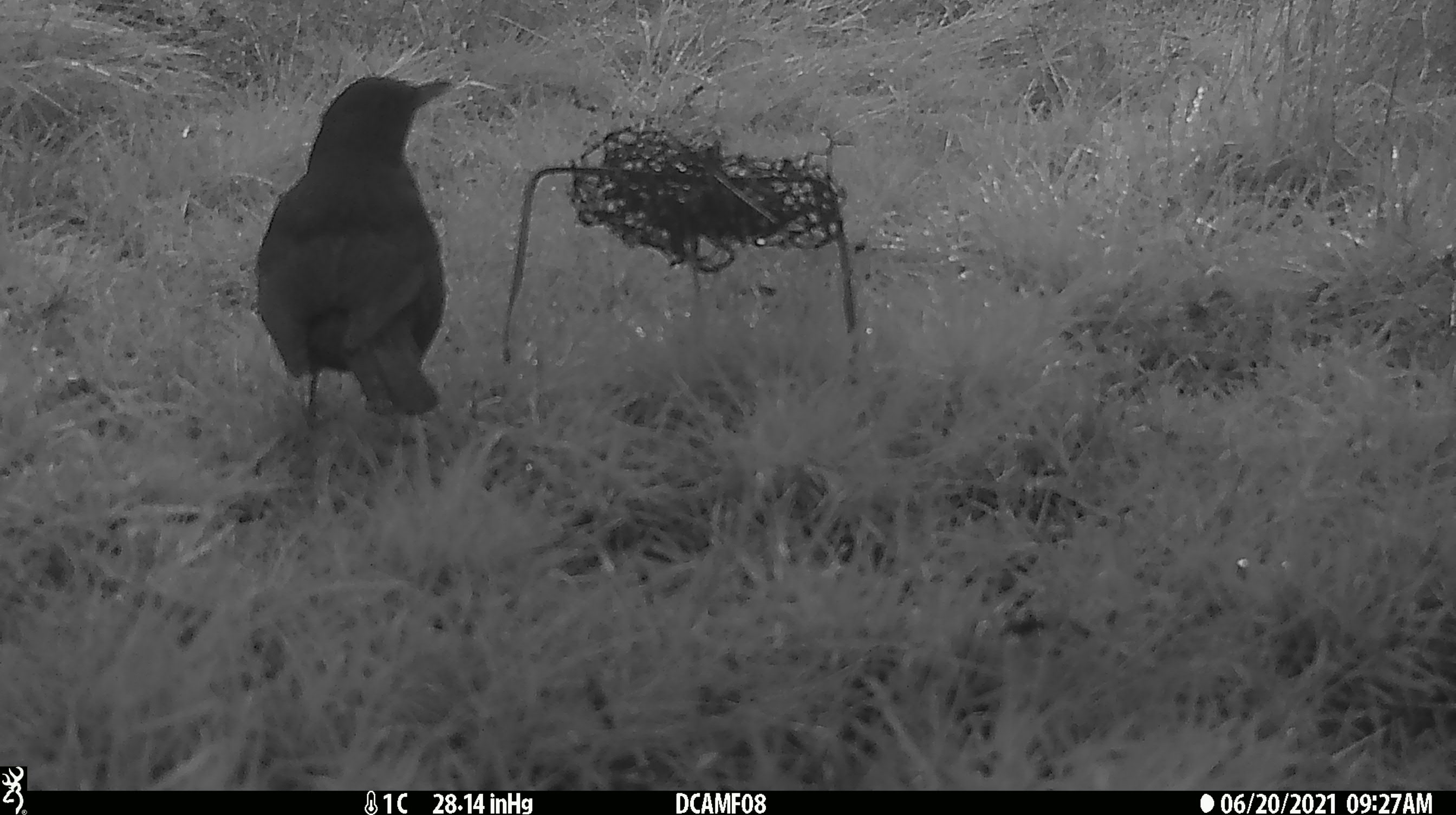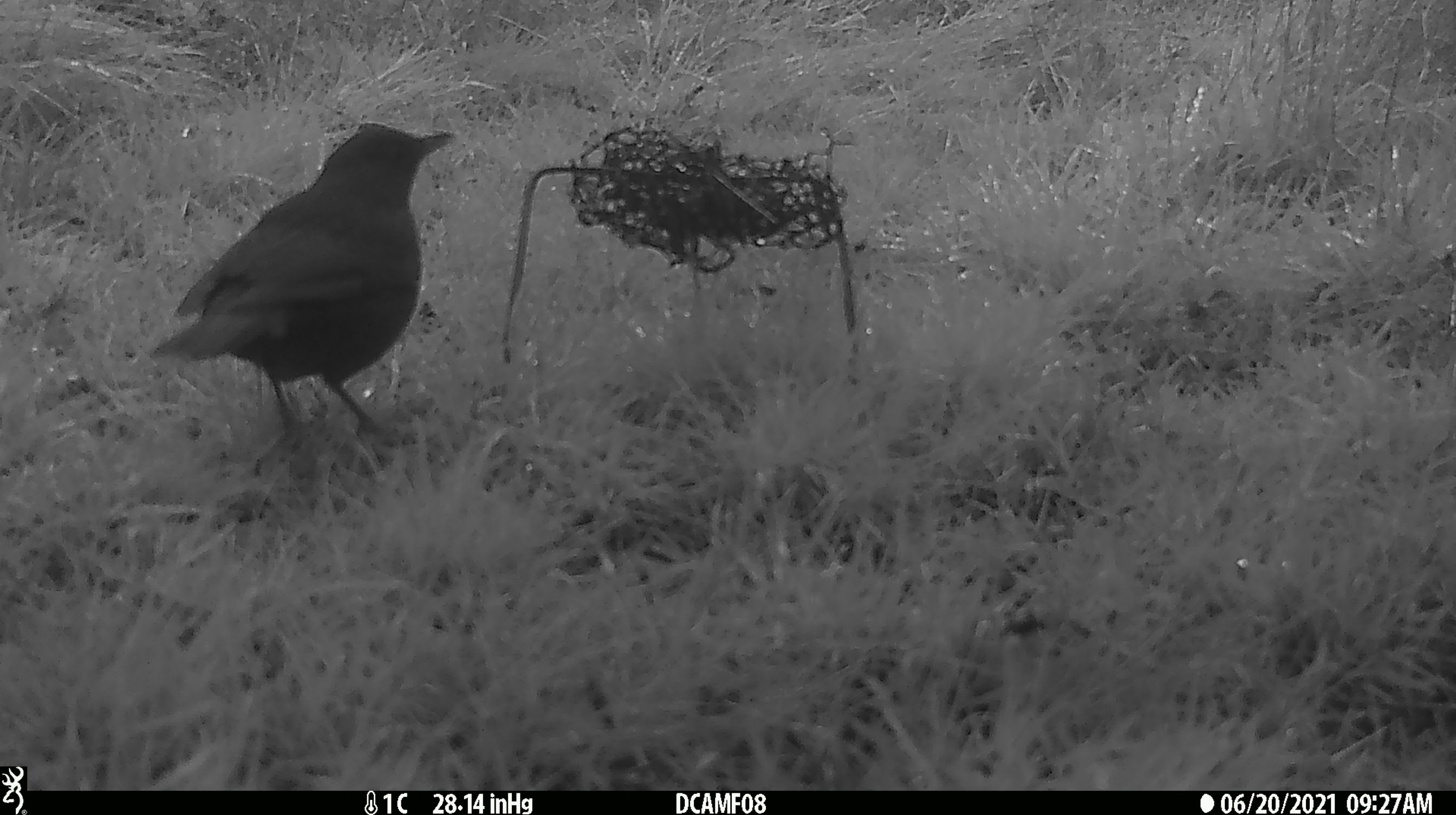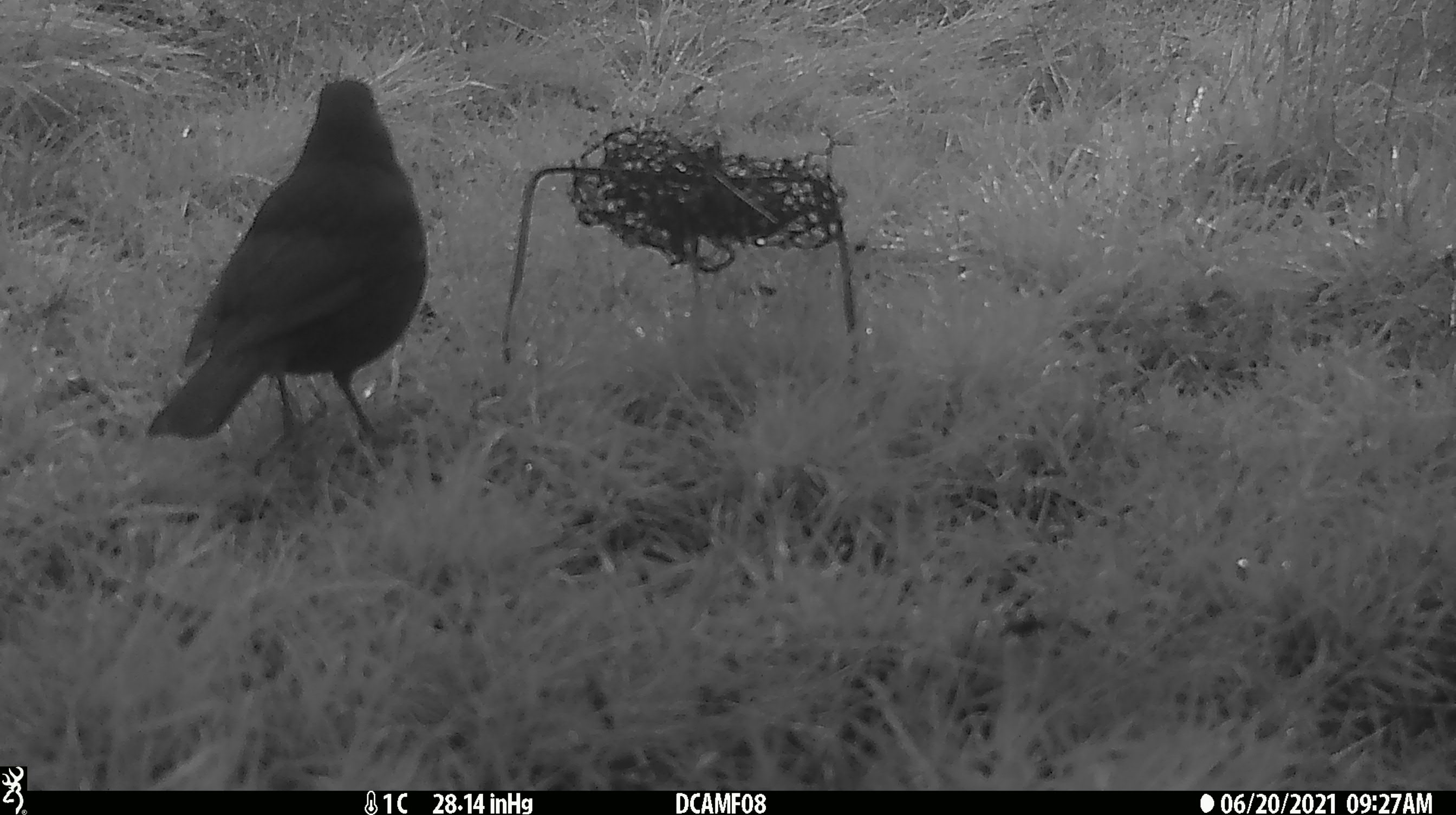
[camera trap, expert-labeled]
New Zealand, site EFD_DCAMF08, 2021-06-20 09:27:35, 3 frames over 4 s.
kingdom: Animalia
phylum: Chordata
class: Aves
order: Passeriformes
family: Turdidae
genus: Turdus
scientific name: Turdus merula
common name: eurasian blackbird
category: blackbird